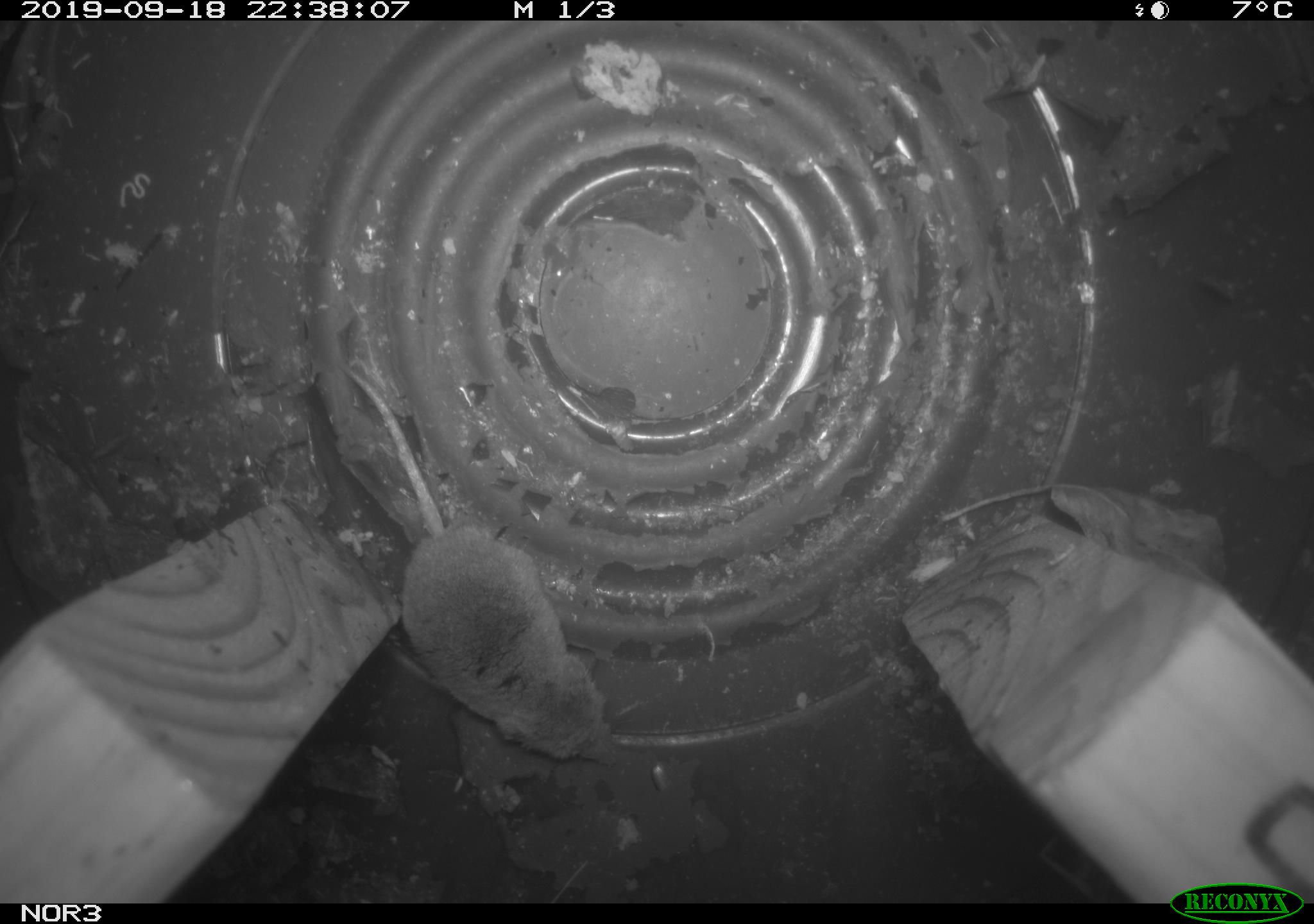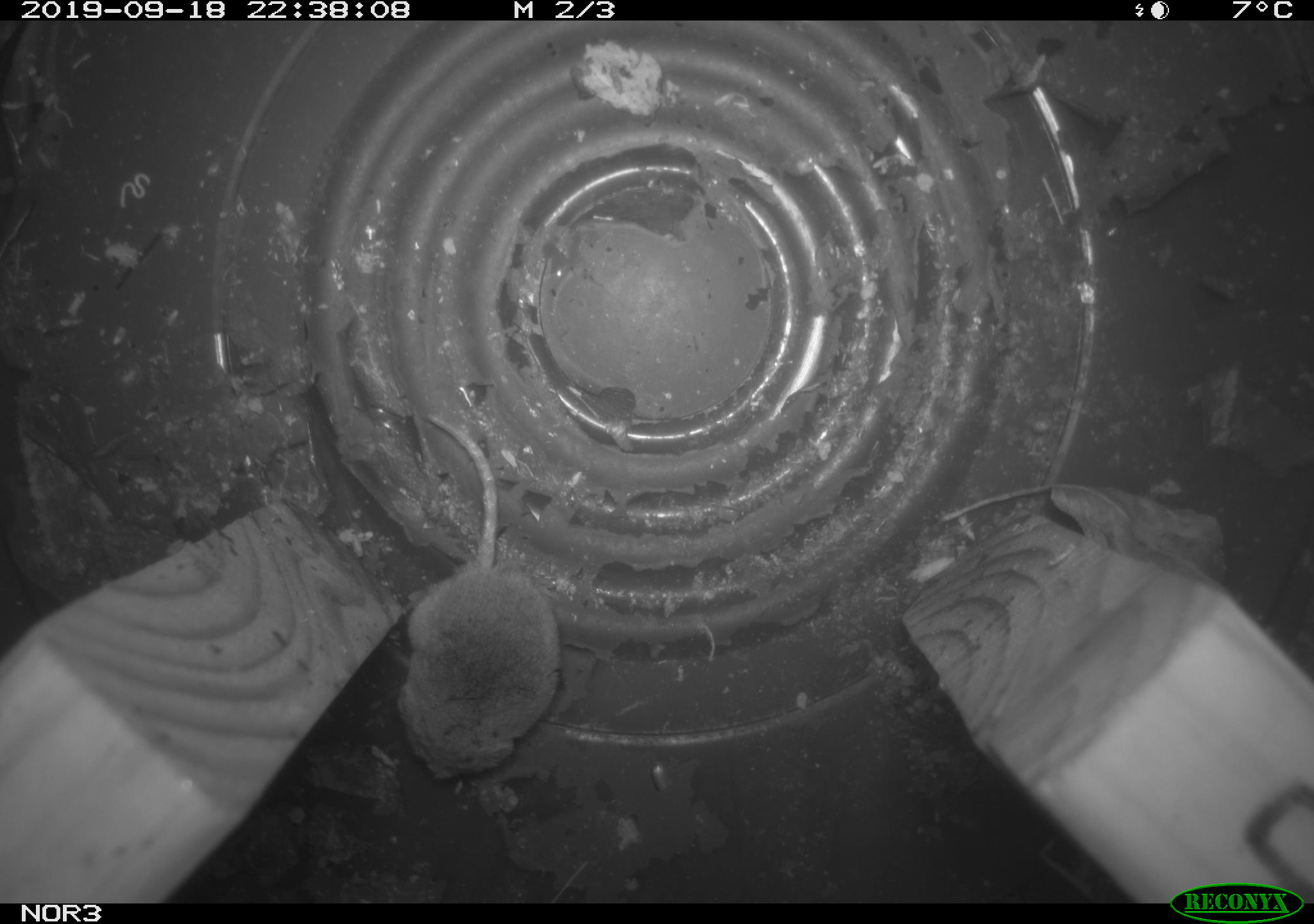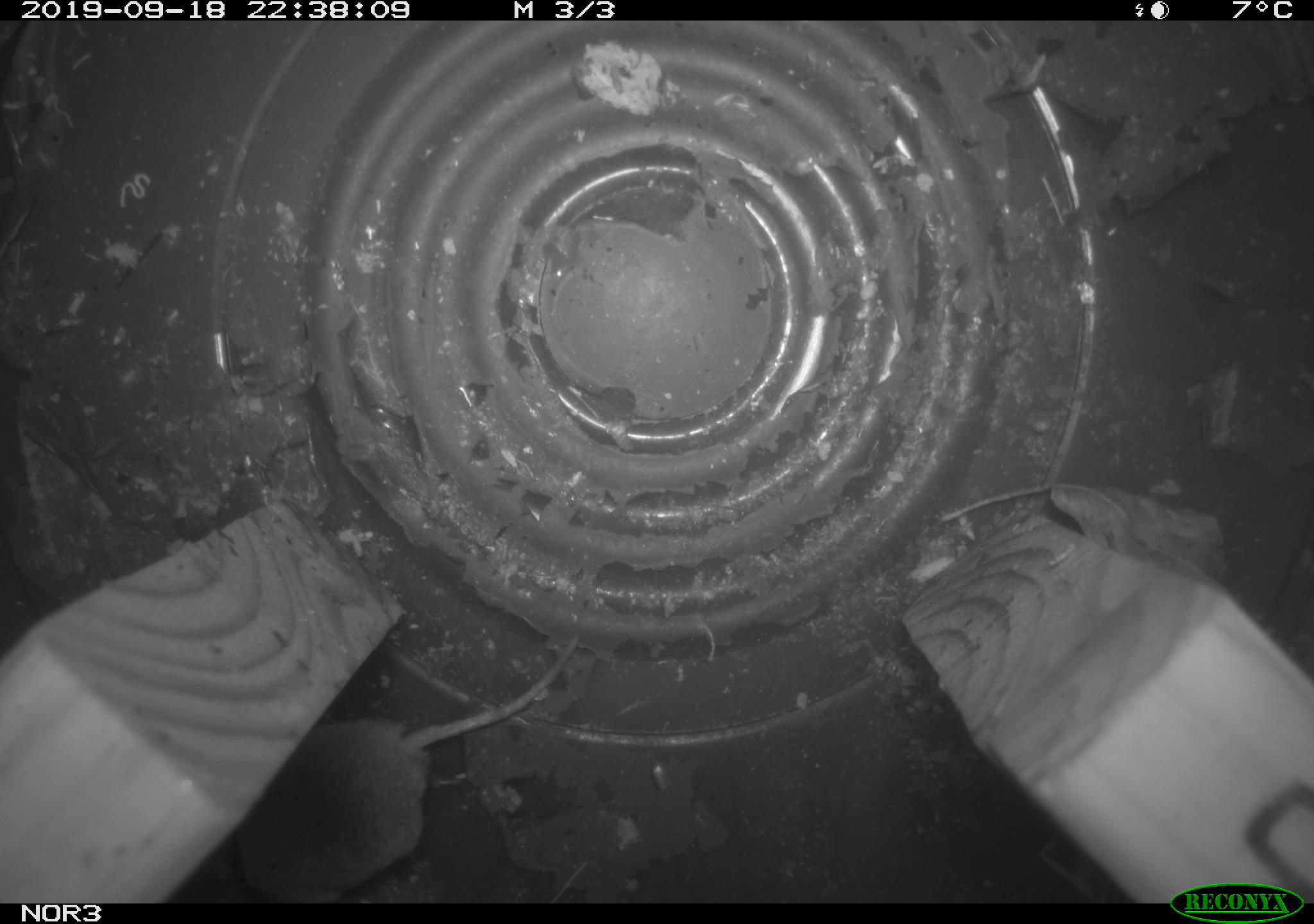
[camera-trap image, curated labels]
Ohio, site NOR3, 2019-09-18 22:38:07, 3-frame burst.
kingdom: Animalia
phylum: Chordata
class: Mammalia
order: Eulipotyphla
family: Soricidae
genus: Sorex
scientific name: Sorex cinereus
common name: masked shrew